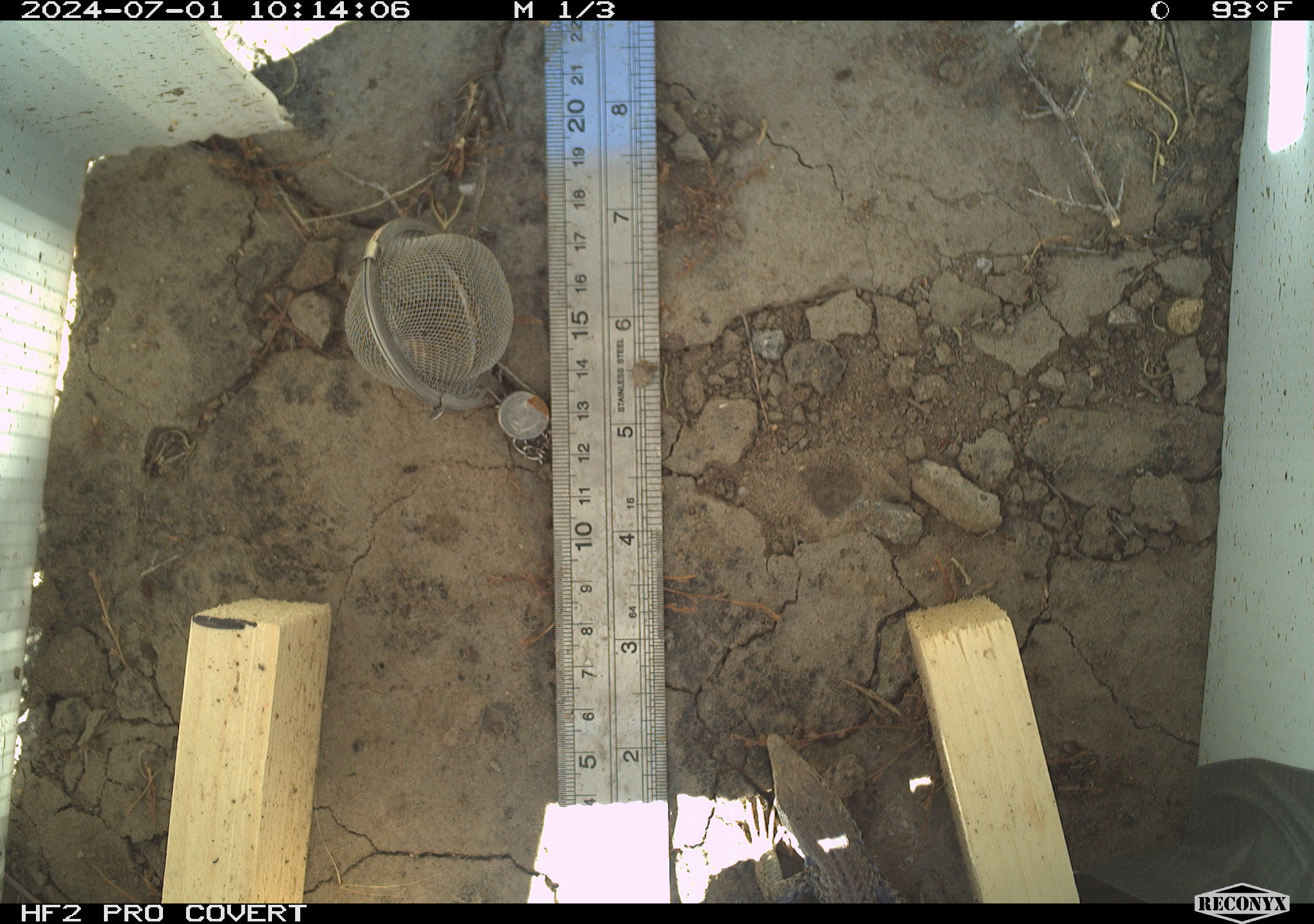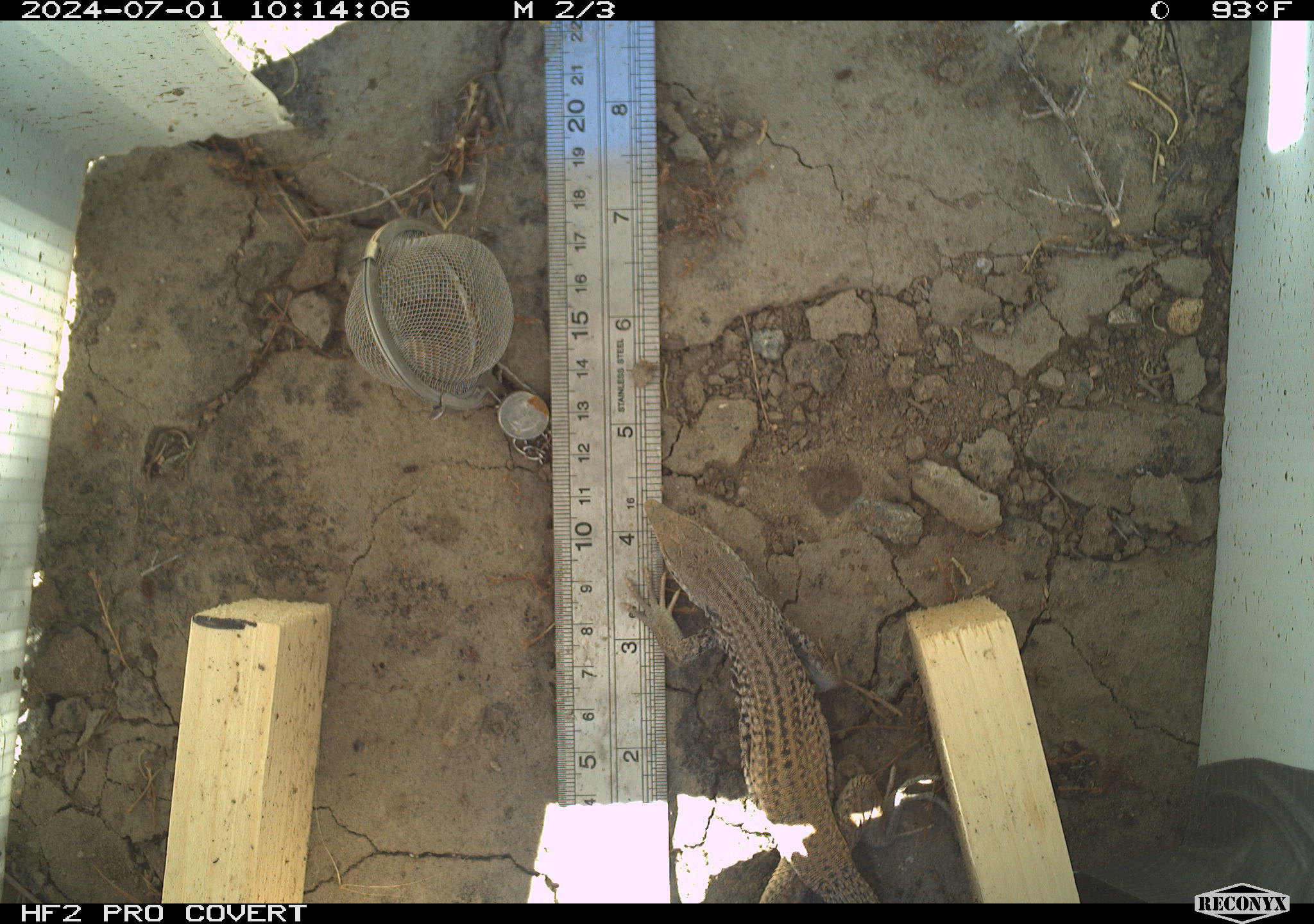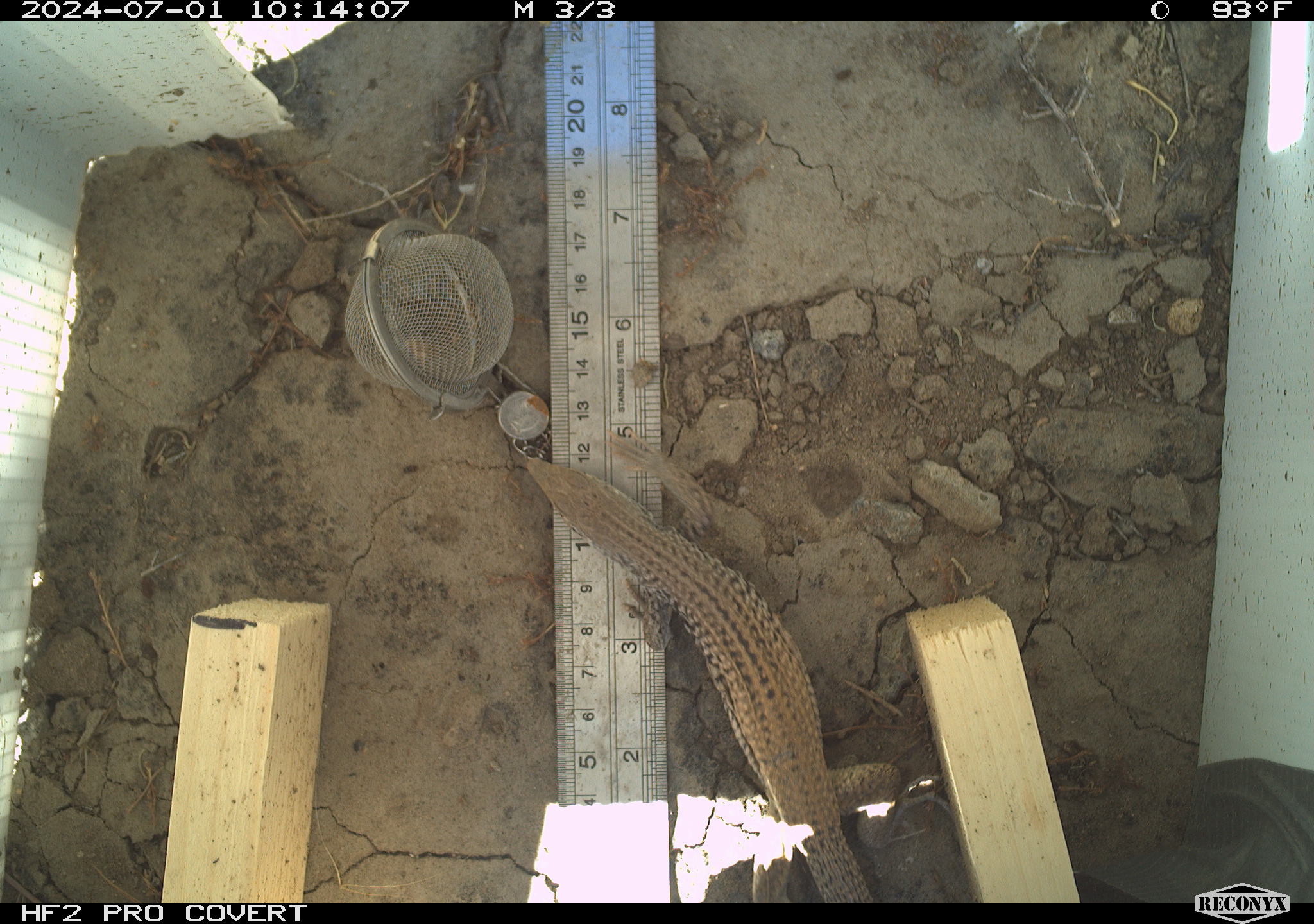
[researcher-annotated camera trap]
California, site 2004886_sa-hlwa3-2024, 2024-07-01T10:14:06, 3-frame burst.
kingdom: Animalia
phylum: Chordata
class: Reptilia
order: Squamata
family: Teiidae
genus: Aspidoscelis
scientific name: Aspidoscelis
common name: whiptail lizards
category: aspidoscelis species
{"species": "aspidoscelis species (whiptail lizards) (Aspidoscelis)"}